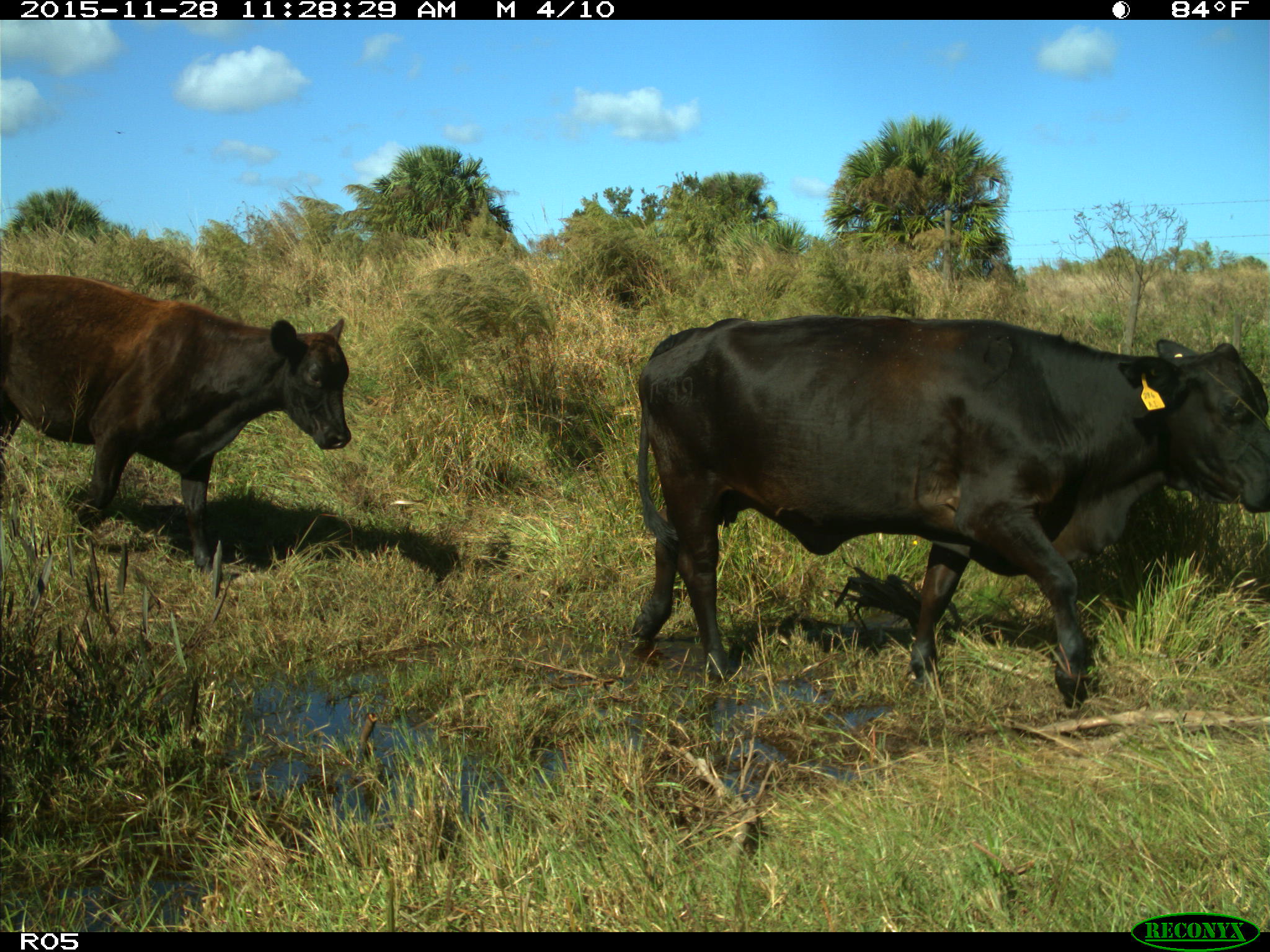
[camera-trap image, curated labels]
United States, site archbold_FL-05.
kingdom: Animalia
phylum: Chordata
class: Mammalia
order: Artiodactyla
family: Bovidae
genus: Bos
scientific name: Bos taurus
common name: domestic cow